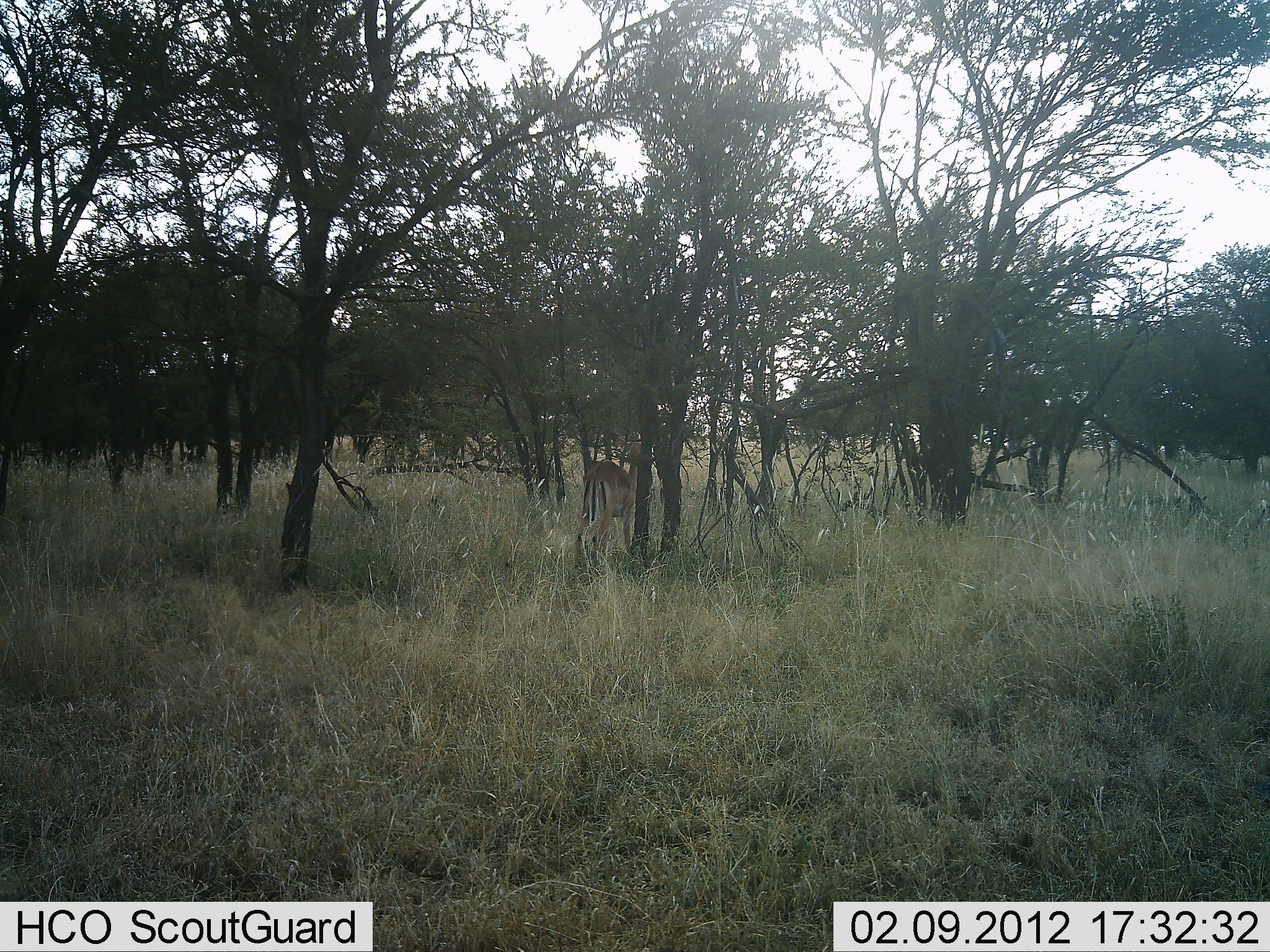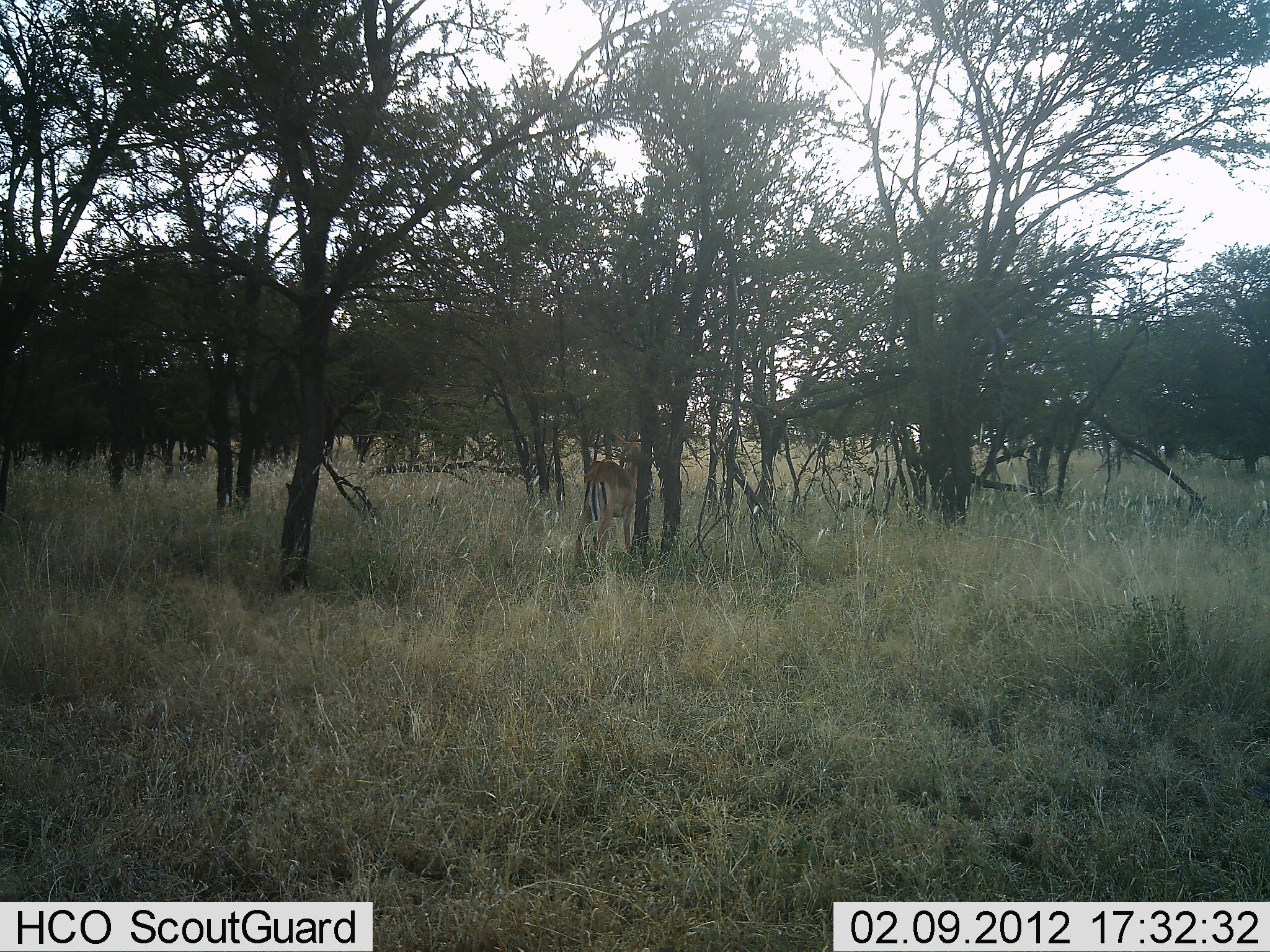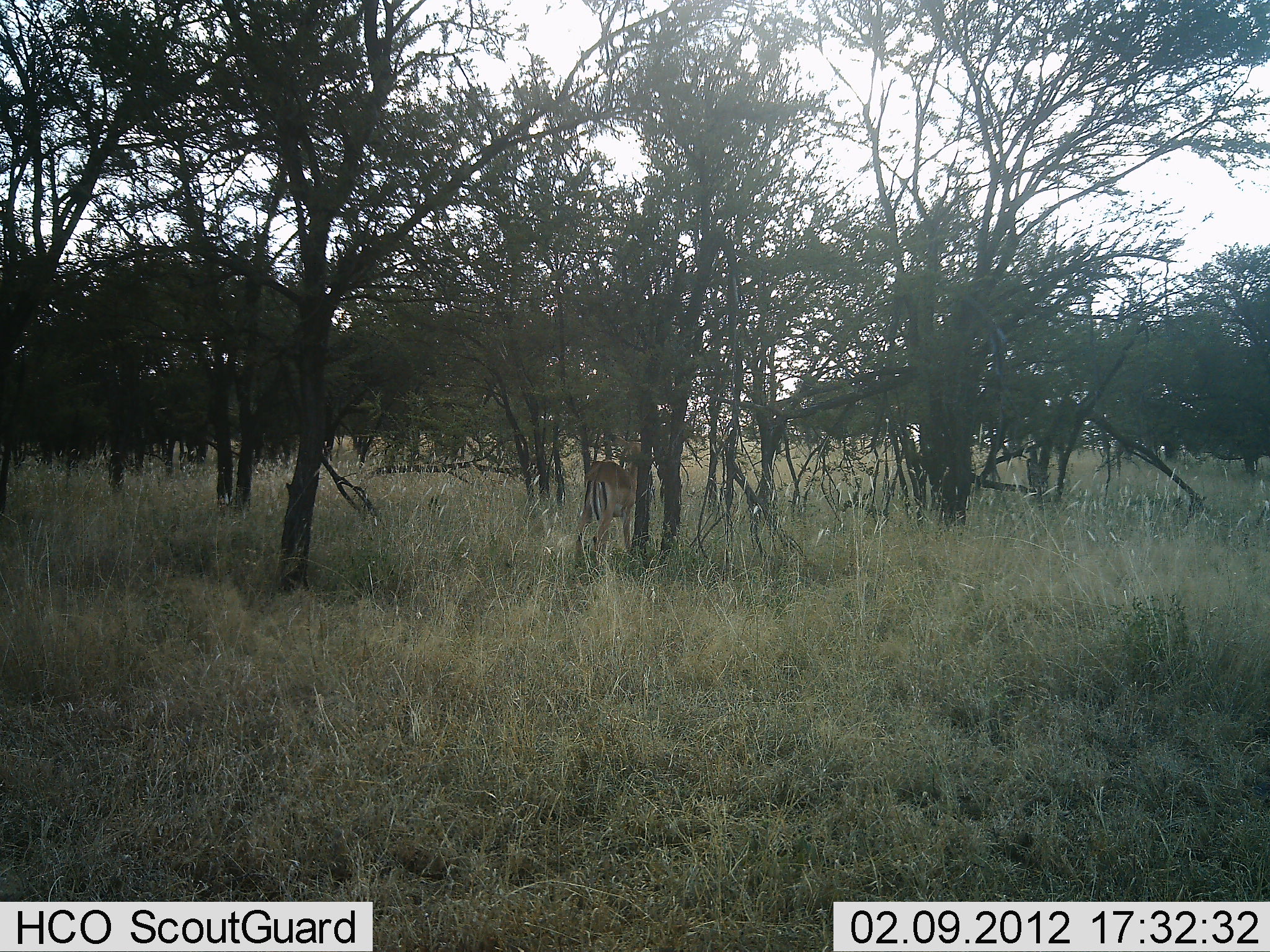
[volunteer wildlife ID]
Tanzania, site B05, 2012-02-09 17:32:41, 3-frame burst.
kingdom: Animalia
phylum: Chordata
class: Mammalia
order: Artiodactyla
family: Bovidae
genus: Aepyceros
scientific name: Aepyceros melampus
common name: impala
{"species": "impala (Aepyceros melampus)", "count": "1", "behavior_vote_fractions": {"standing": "94%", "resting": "0%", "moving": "0%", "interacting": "0%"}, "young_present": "0%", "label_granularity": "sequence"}